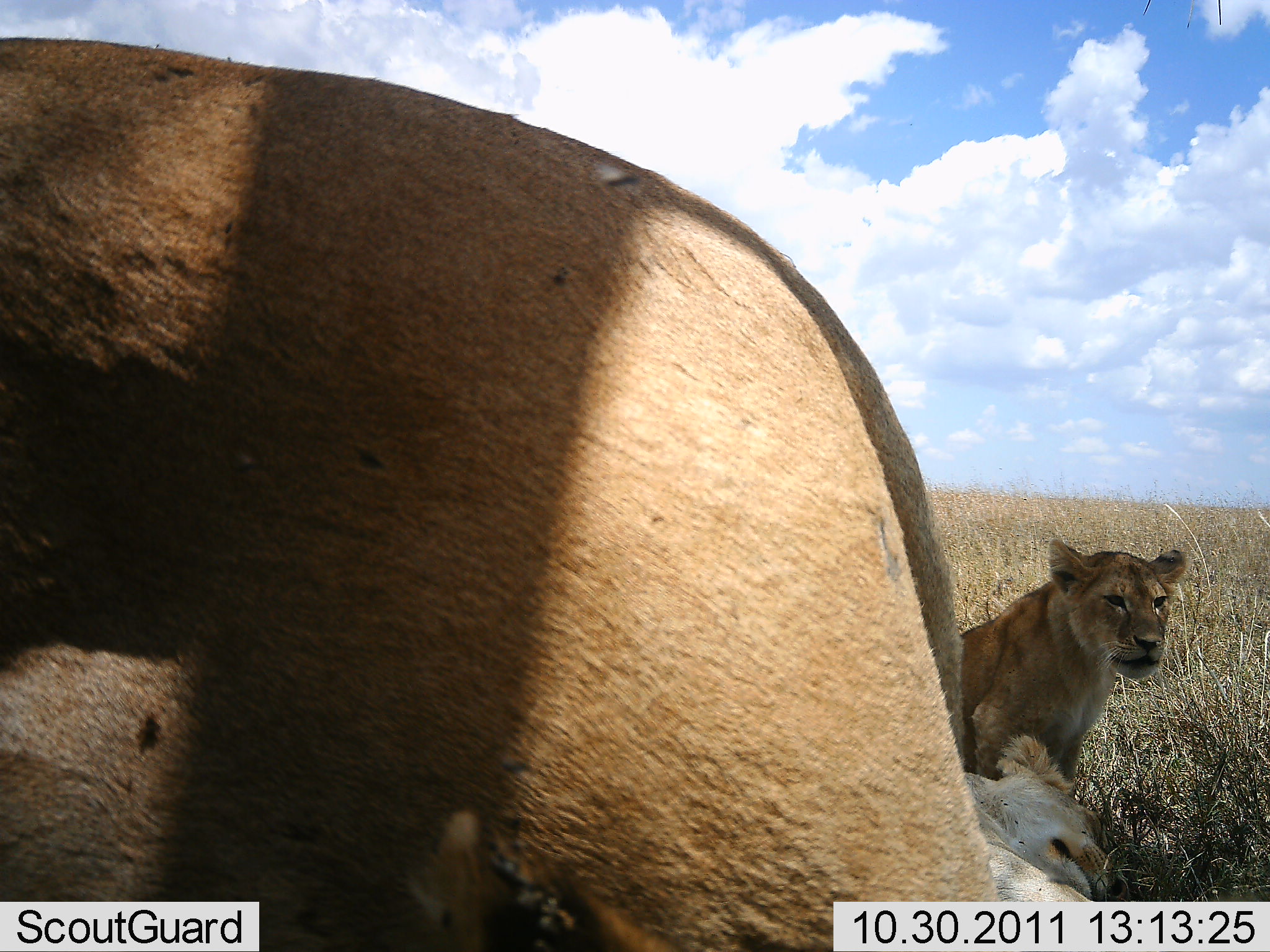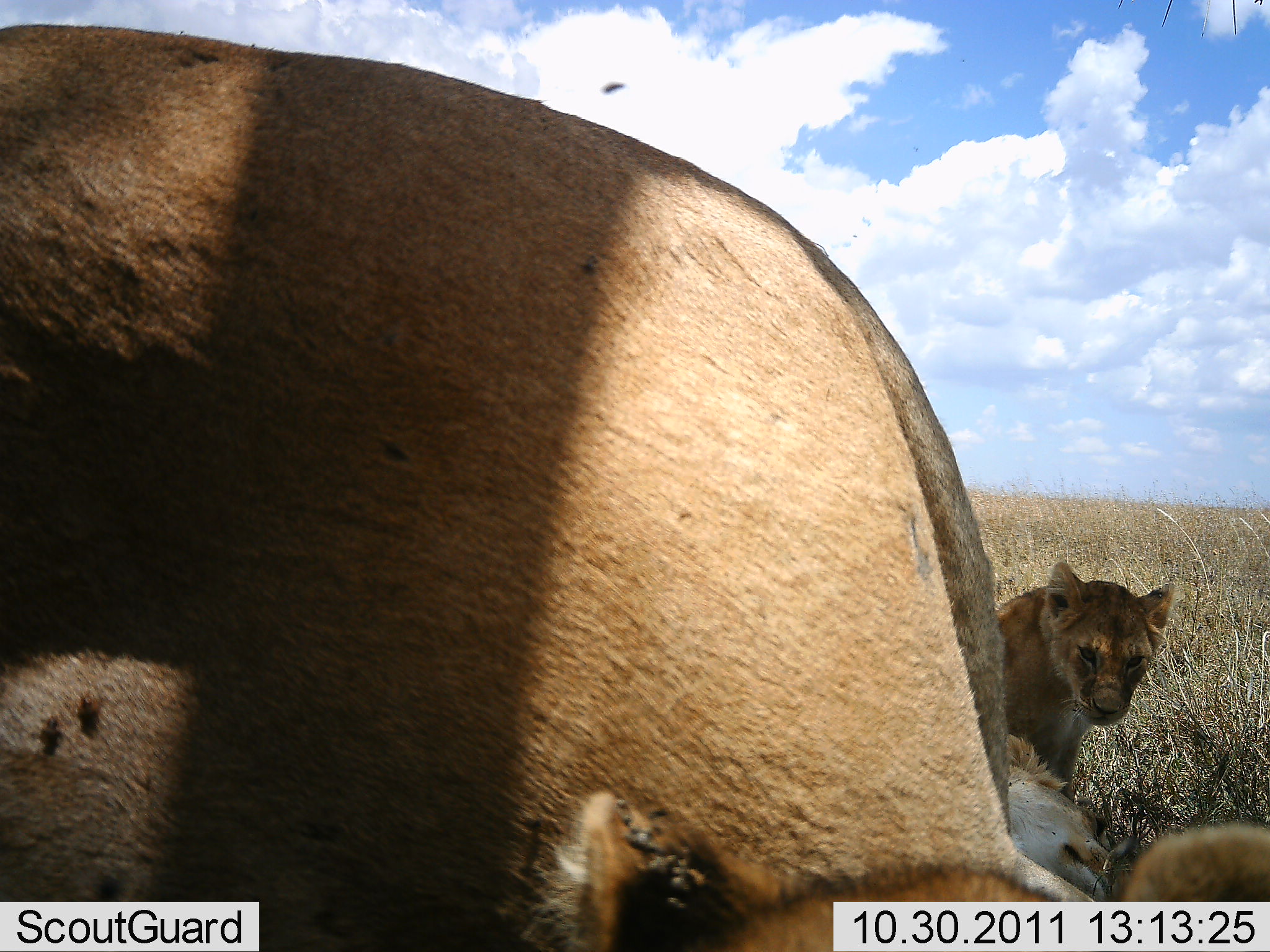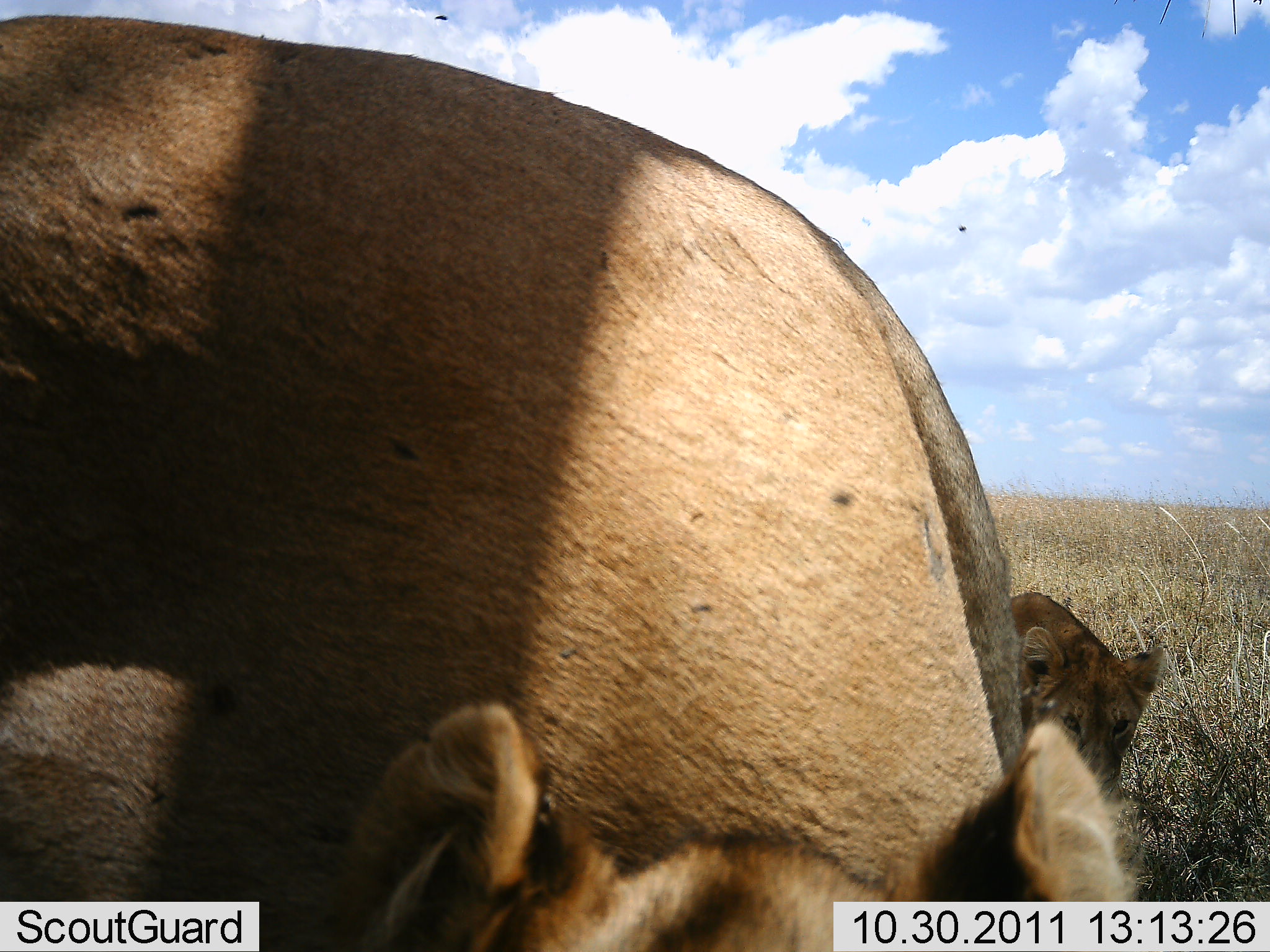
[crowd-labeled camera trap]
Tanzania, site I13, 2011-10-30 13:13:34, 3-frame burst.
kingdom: Animalia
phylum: Chordata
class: Mammalia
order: Carnivora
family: Felidae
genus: Panthera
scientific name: Panthera leo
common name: lion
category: lionfemale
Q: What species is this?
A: Lionfemale (lion) (Panthera leo).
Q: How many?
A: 3.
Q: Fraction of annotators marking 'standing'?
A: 29%.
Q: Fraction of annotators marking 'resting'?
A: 93%.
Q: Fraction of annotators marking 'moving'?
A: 7%.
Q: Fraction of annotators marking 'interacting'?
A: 29%.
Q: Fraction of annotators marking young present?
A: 36%.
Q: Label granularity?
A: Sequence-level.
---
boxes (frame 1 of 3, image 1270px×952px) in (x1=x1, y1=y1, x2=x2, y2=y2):
animal: (x1=0, y1=34, x2=1008, y2=952); (x1=938, y1=538, x2=1188, y2=804); (x1=895, y1=730, x2=1134, y2=900)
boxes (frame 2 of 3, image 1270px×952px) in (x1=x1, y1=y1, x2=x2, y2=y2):
animal: (x1=2, y1=22, x2=1109, y2=952); (x1=956, y1=560, x2=1176, y2=775); (x1=983, y1=723, x2=1110, y2=902)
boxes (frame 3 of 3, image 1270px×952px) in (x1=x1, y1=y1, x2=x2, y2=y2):
animal: (x1=2, y1=12, x2=1017, y2=952); (x1=1006, y1=581, x2=1167, y2=806); (x1=1006, y1=715, x2=1129, y2=900)